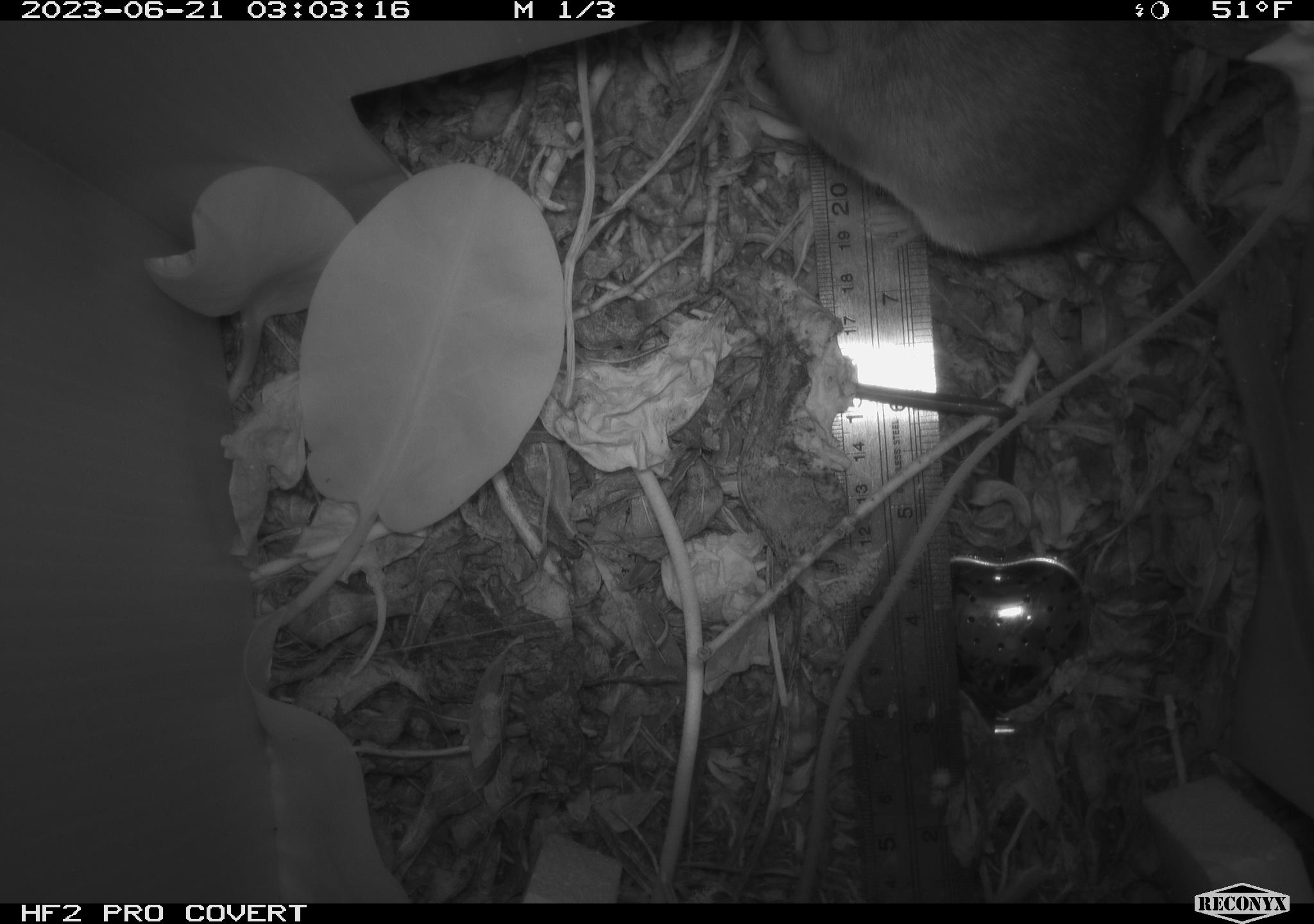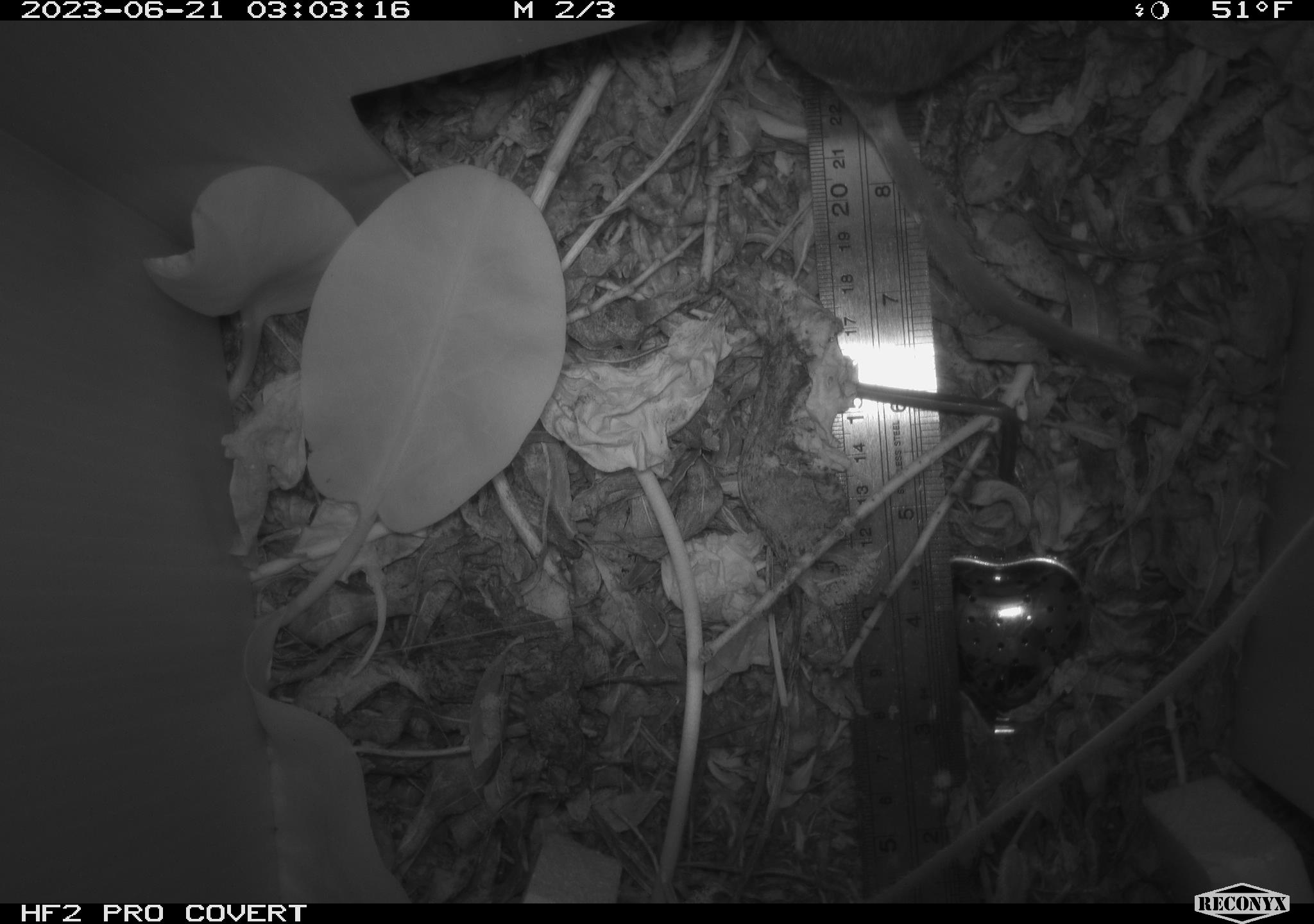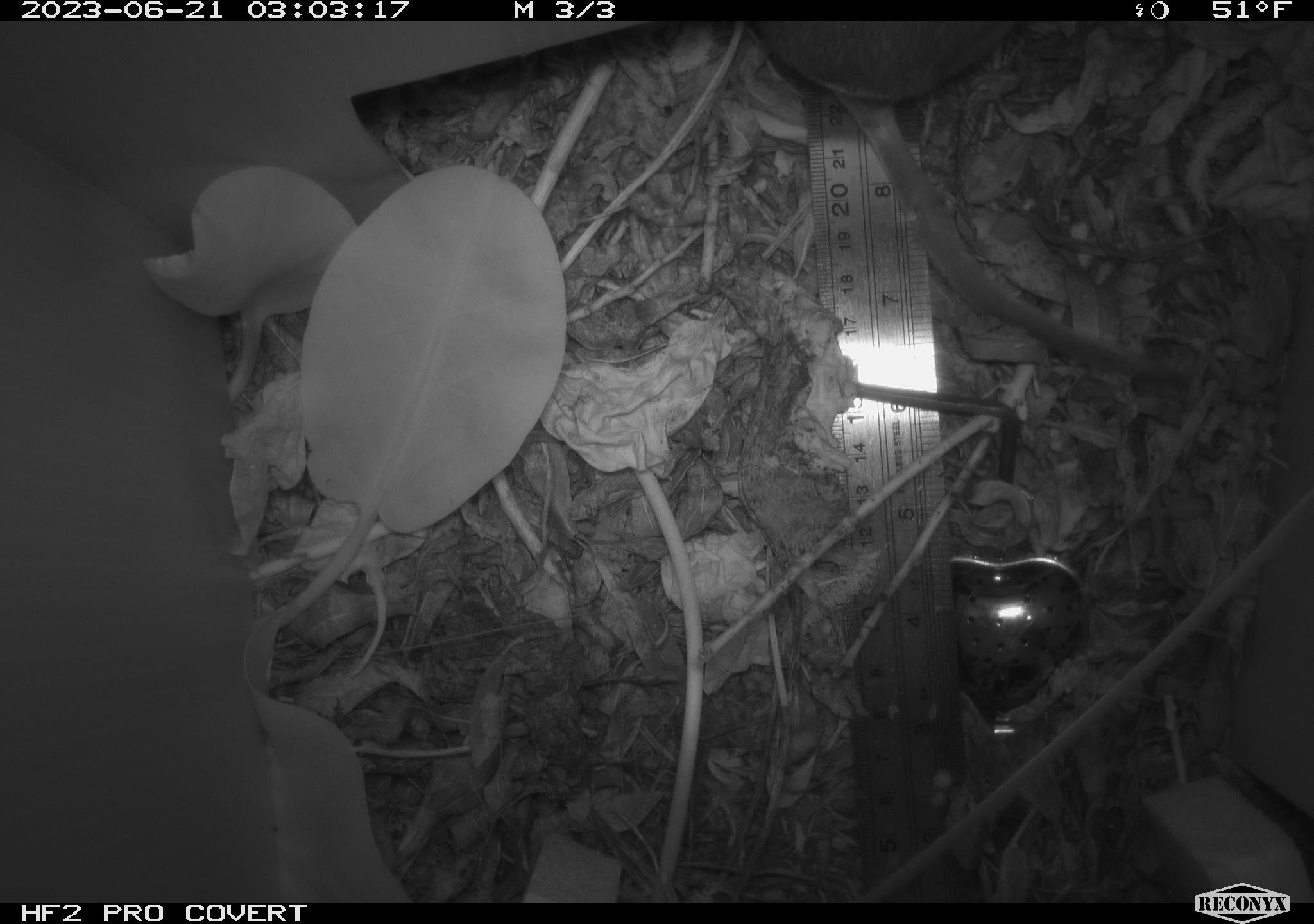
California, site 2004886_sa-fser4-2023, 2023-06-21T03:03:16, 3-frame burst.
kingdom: Animalia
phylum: Chordata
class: Mammalia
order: Rodentia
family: Cricetidae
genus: Neotoma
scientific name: Neotoma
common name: pack rat or woodrat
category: neotoma species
Neotoma species (pack rat or woodrat) (Neotoma).